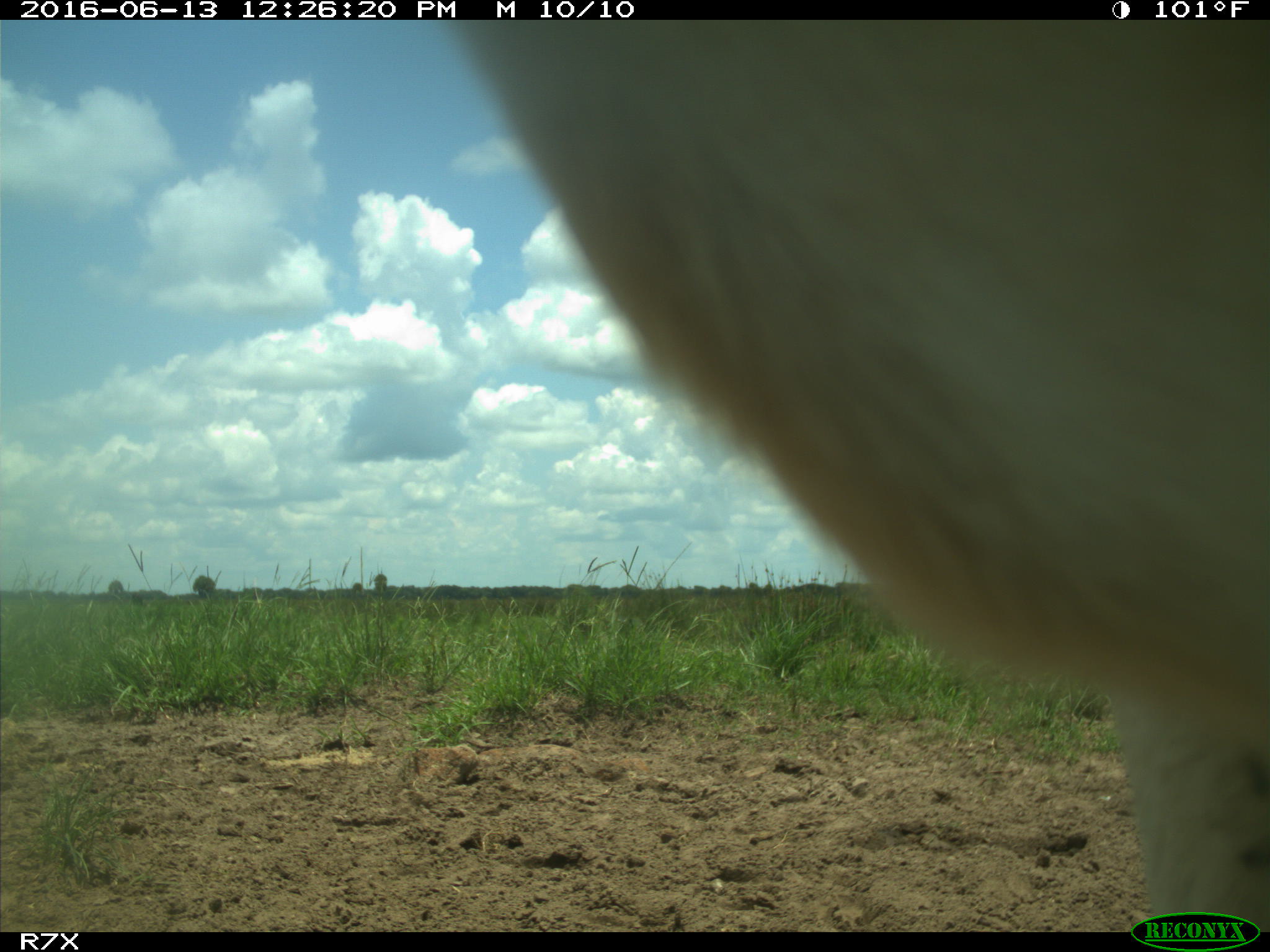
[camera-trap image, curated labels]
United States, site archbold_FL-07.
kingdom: Animalia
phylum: Chordata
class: Mammalia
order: Artiodactyla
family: Bovidae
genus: Bos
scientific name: Bos taurus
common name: domestic cow